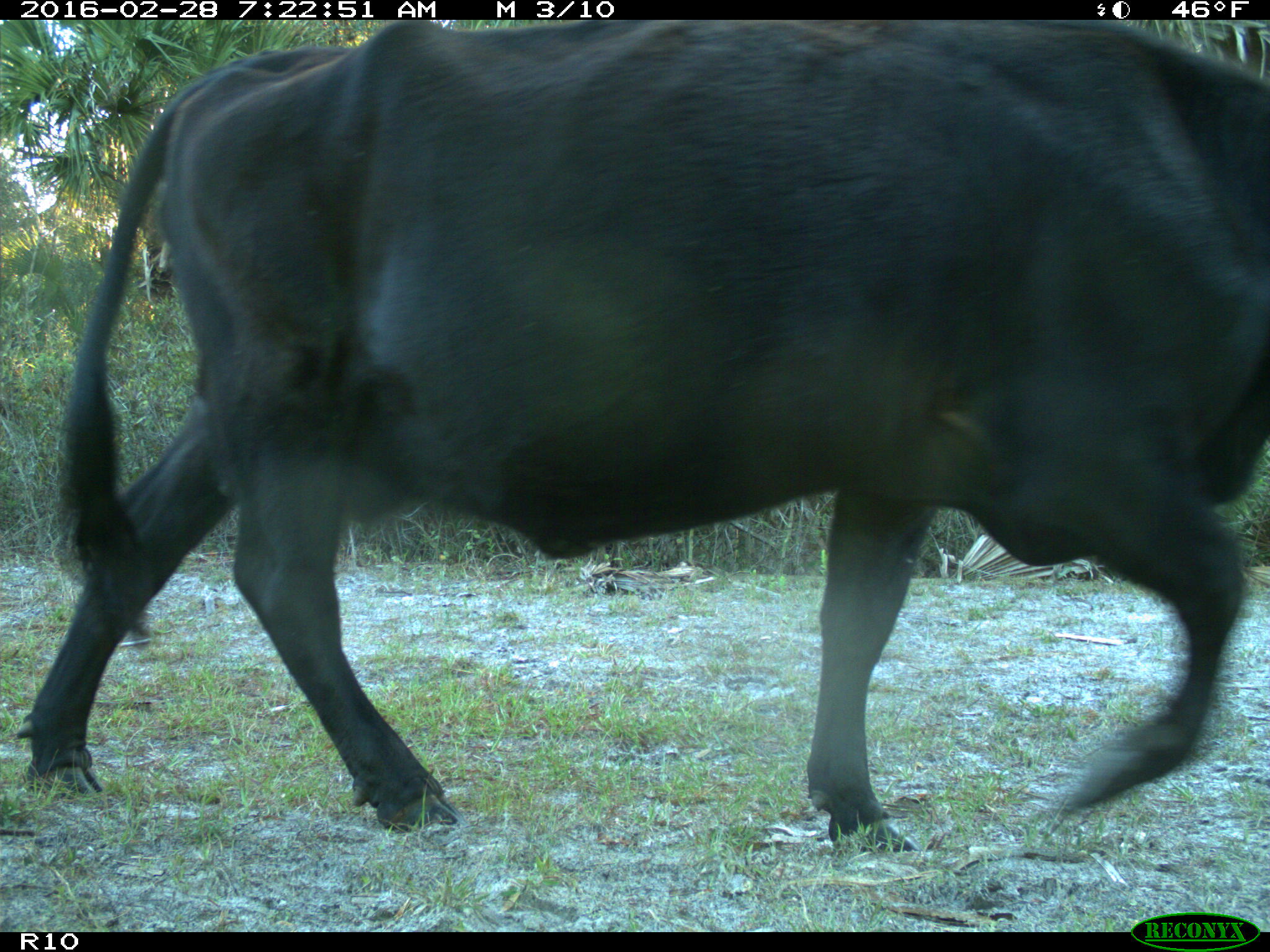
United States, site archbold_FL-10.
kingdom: Animalia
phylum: Chordata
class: Mammalia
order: Artiodactyla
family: Bovidae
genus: Bos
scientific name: Bos taurus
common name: domestic cow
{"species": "Bos taurus (domestic cow)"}